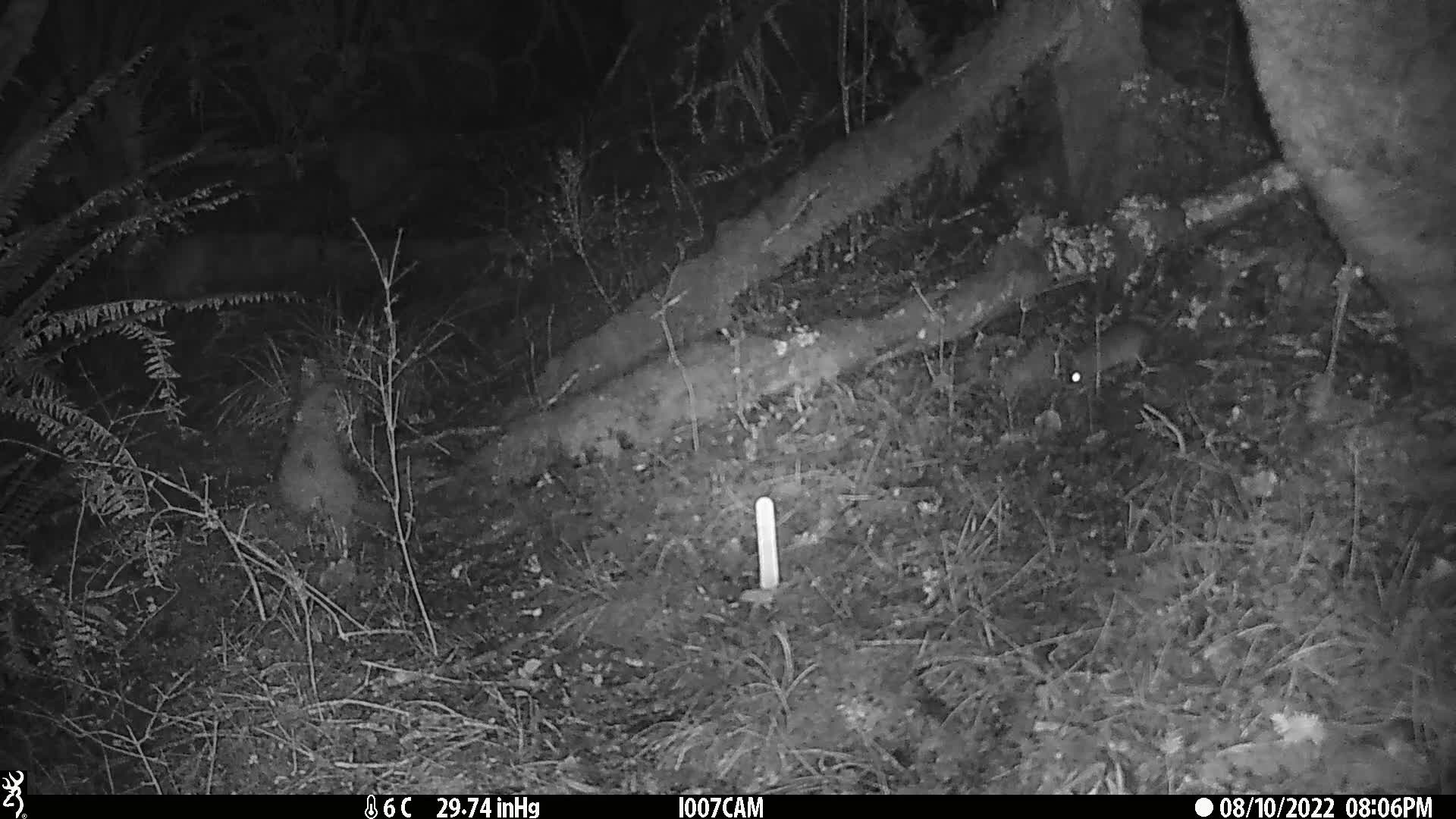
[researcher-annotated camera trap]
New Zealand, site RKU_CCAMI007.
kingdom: Animalia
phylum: Chordata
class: Mammalia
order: Rodentia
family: Muridae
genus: Rattus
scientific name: Rattus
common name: rat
Rat (Rattus).